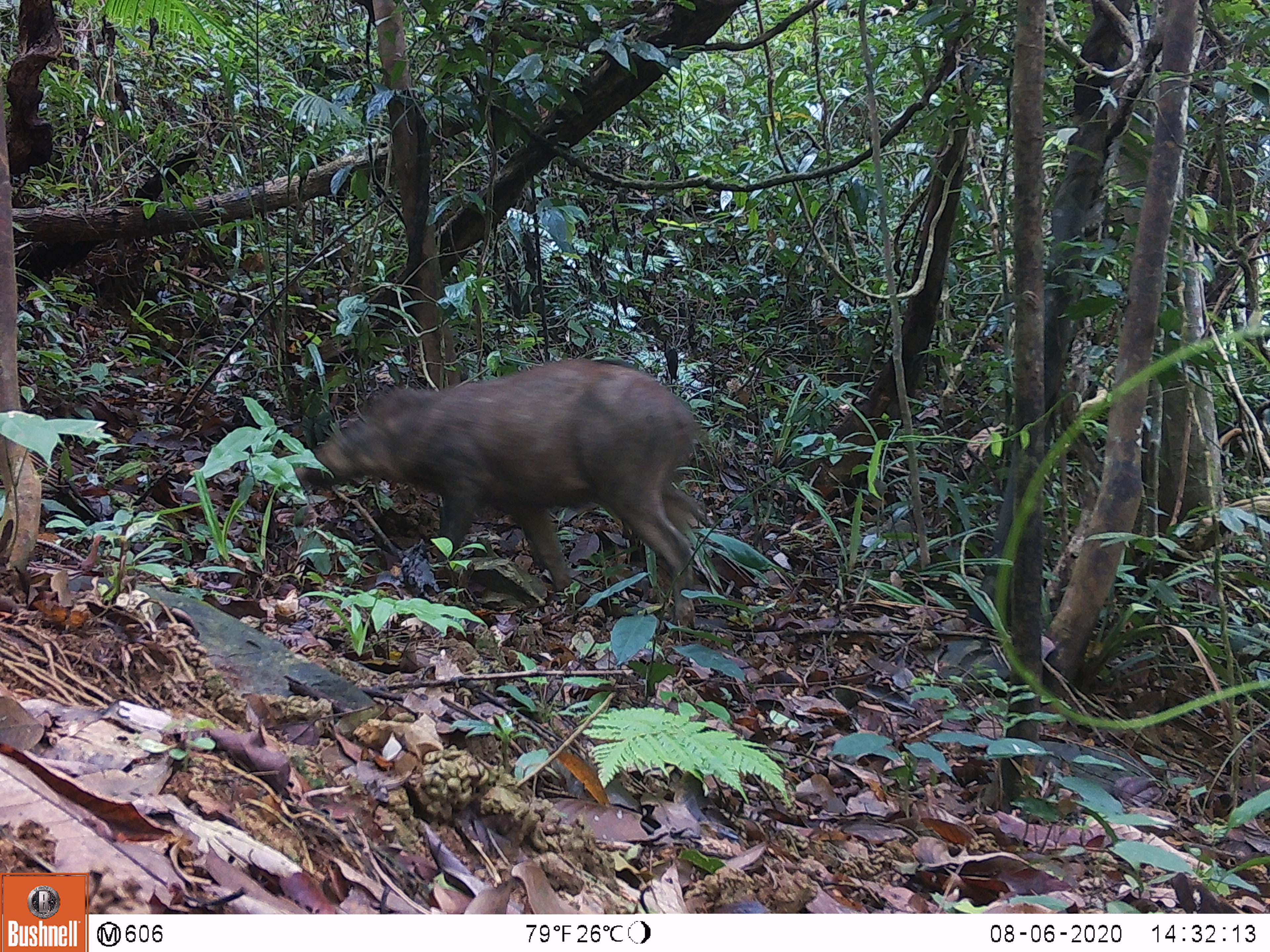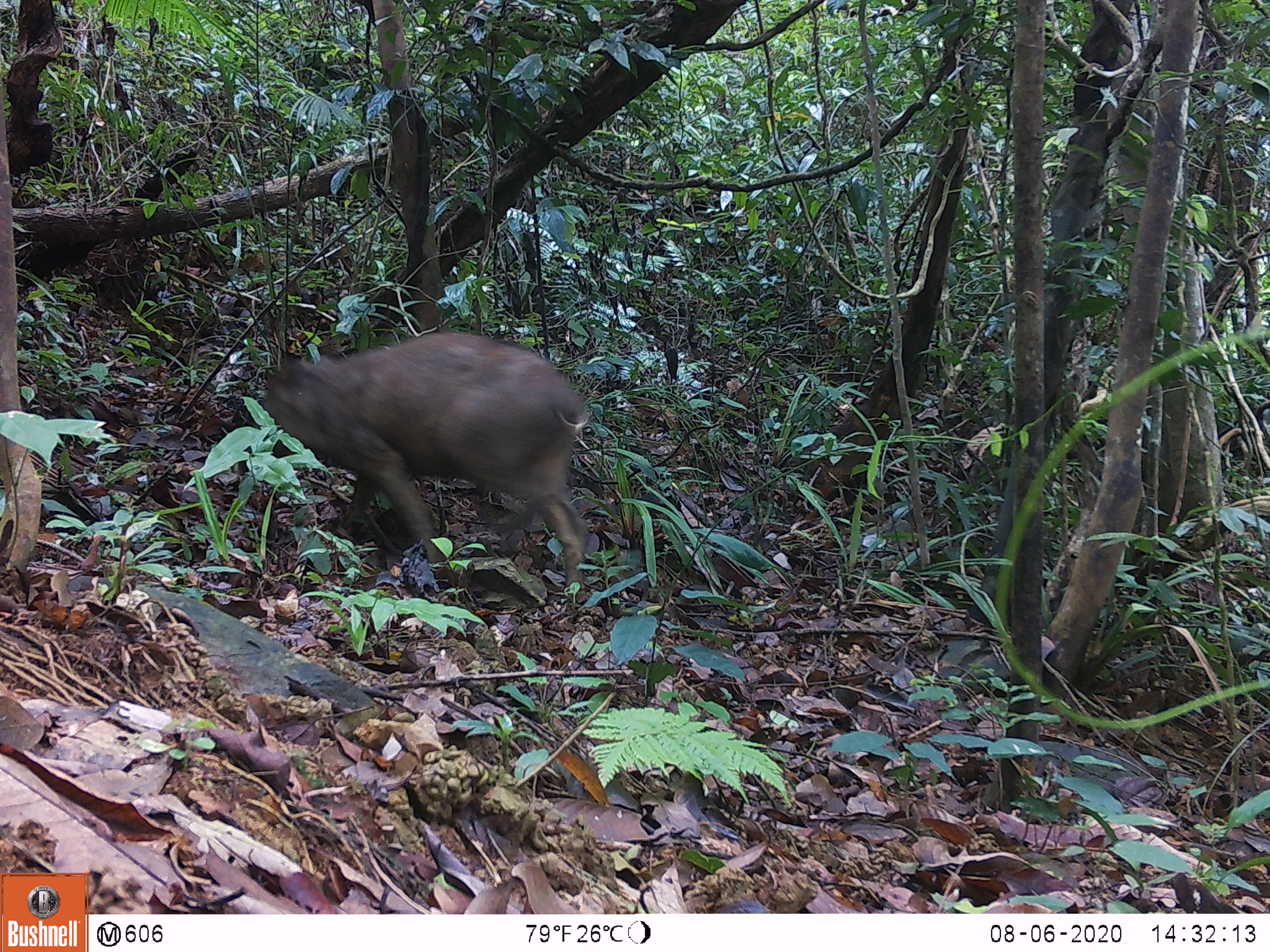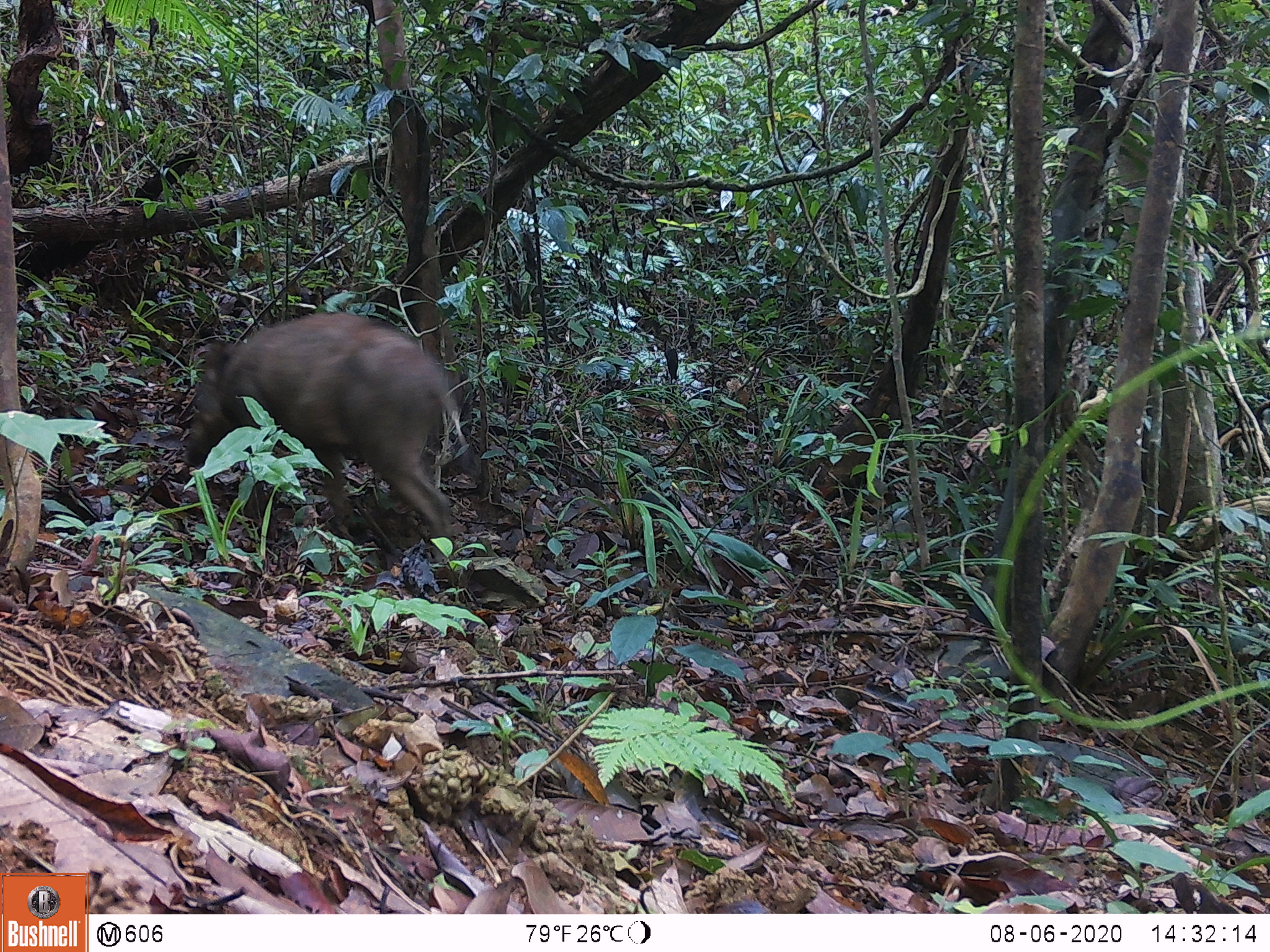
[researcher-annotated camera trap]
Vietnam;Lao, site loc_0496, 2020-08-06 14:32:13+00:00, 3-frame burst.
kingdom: Animalia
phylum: Chordata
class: Mammalia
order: Artiodactyla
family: Suidae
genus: Sus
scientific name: Sus scrofa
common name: eurasian wild pig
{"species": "eurasian wild pig (Sus scrofa)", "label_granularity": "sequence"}